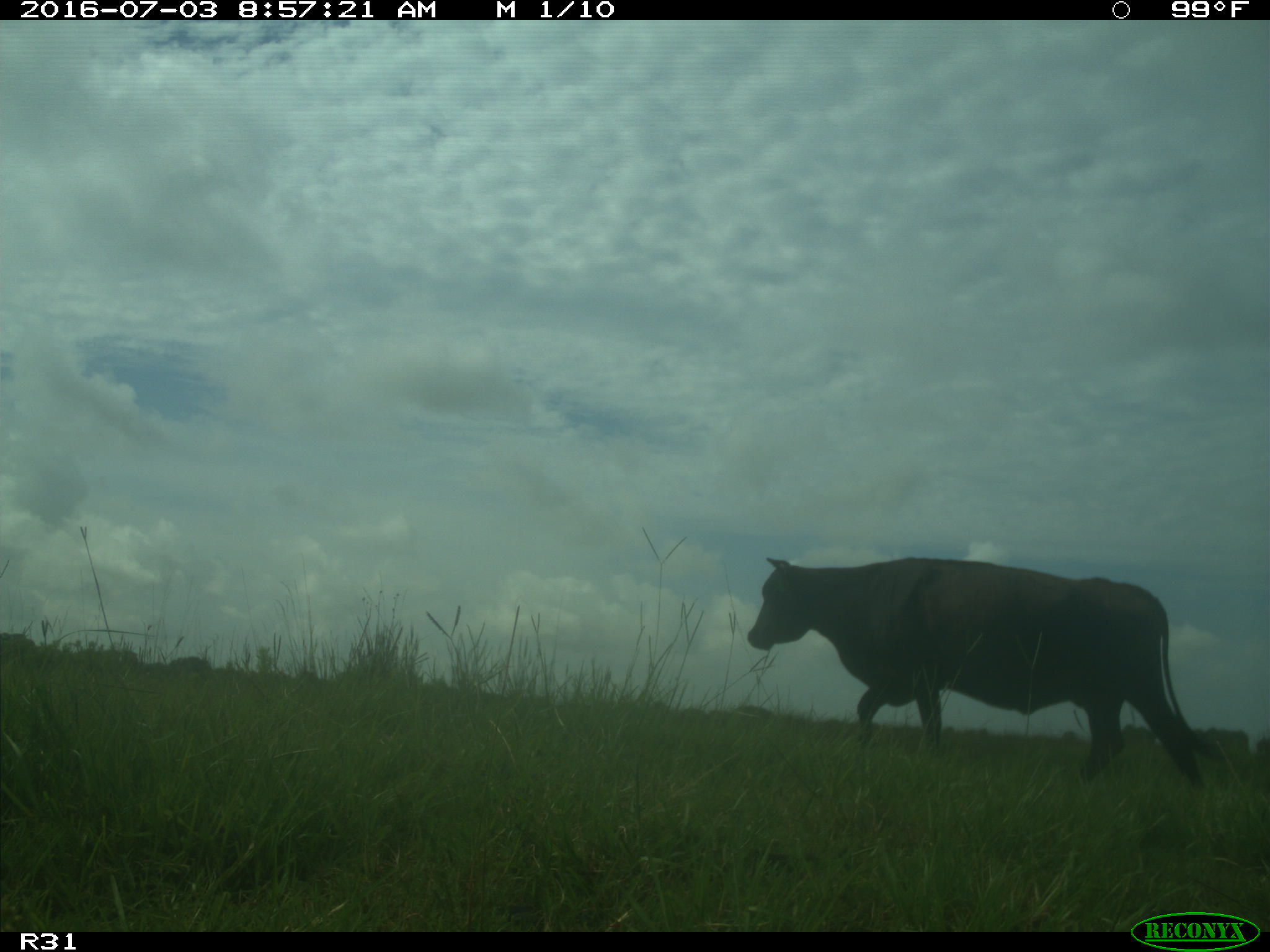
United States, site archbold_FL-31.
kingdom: Animalia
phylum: Chordata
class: Mammalia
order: Artiodactyla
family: Bovidae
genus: Bos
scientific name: Bos taurus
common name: domestic cow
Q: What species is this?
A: Bos taurus (domestic cow).